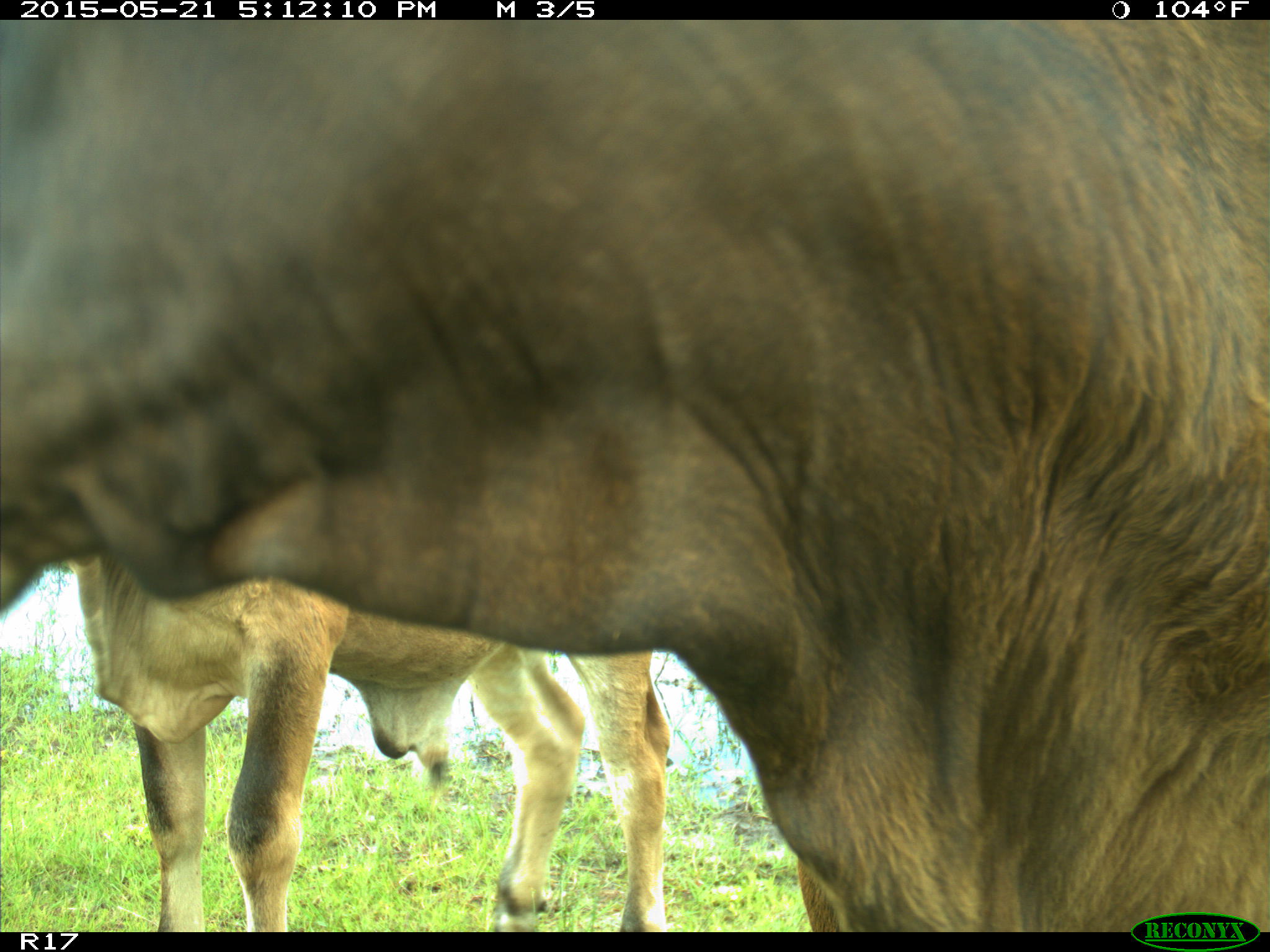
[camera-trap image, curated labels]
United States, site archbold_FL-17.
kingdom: Animalia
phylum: Chordata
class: Mammalia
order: Artiodactyla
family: Bovidae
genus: Bos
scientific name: Bos taurus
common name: domestic cow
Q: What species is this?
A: Bos taurus (domestic cow).